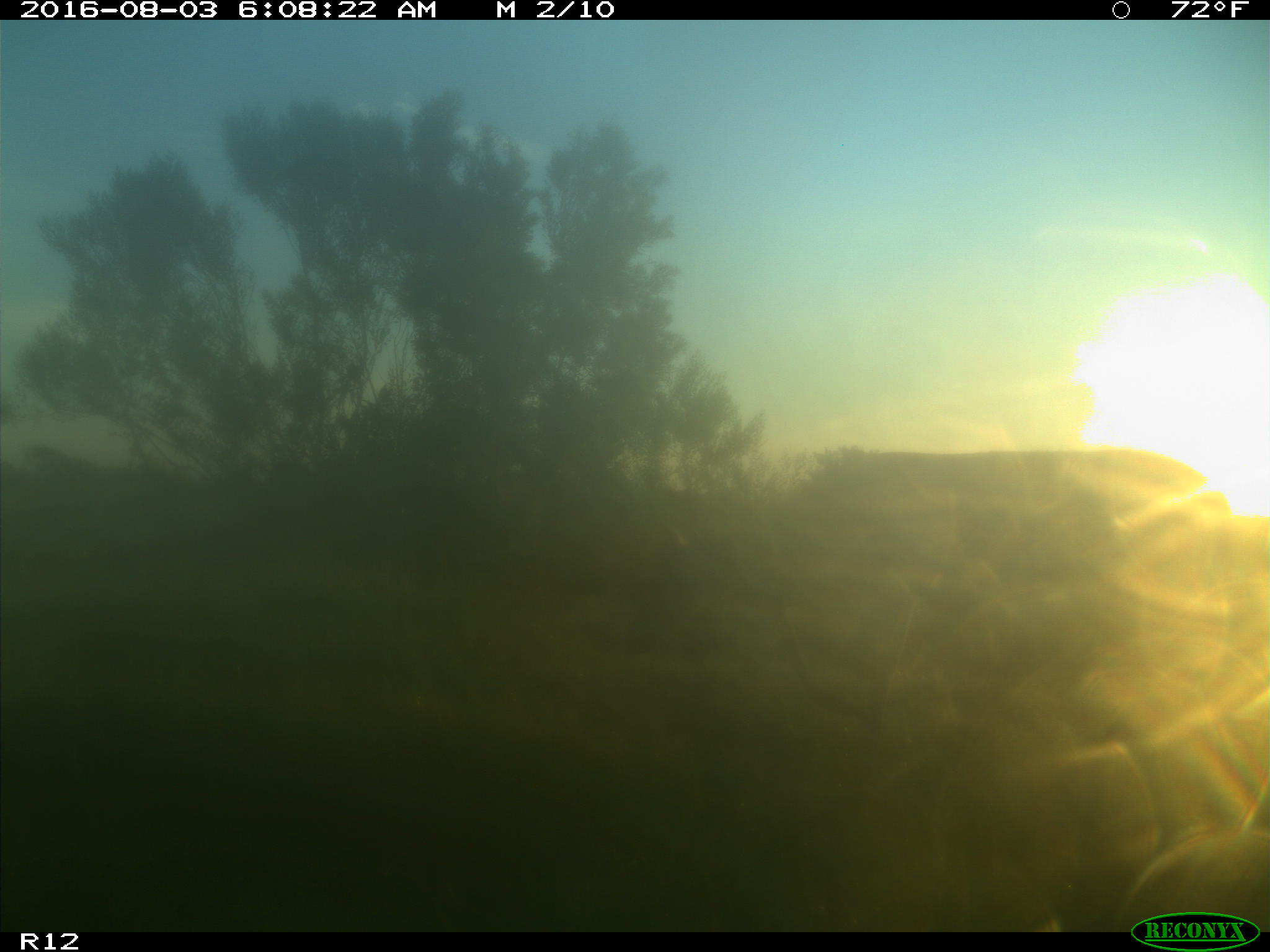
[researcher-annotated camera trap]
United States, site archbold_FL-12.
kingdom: Animalia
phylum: Chordata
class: Mammalia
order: Artiodactyla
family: Cervidae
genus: Odocoileus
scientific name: Odocoileus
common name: deer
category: unidentified deer